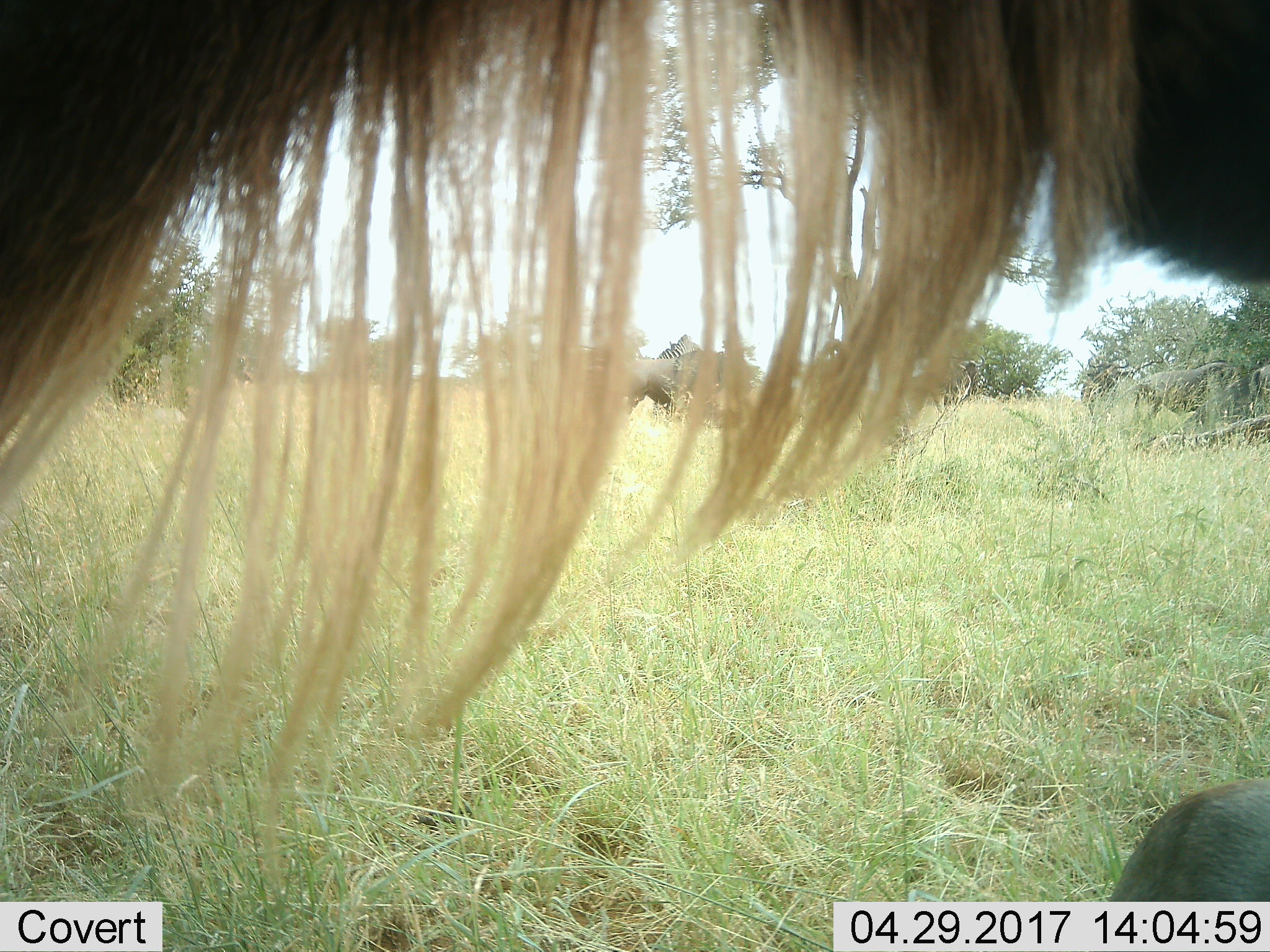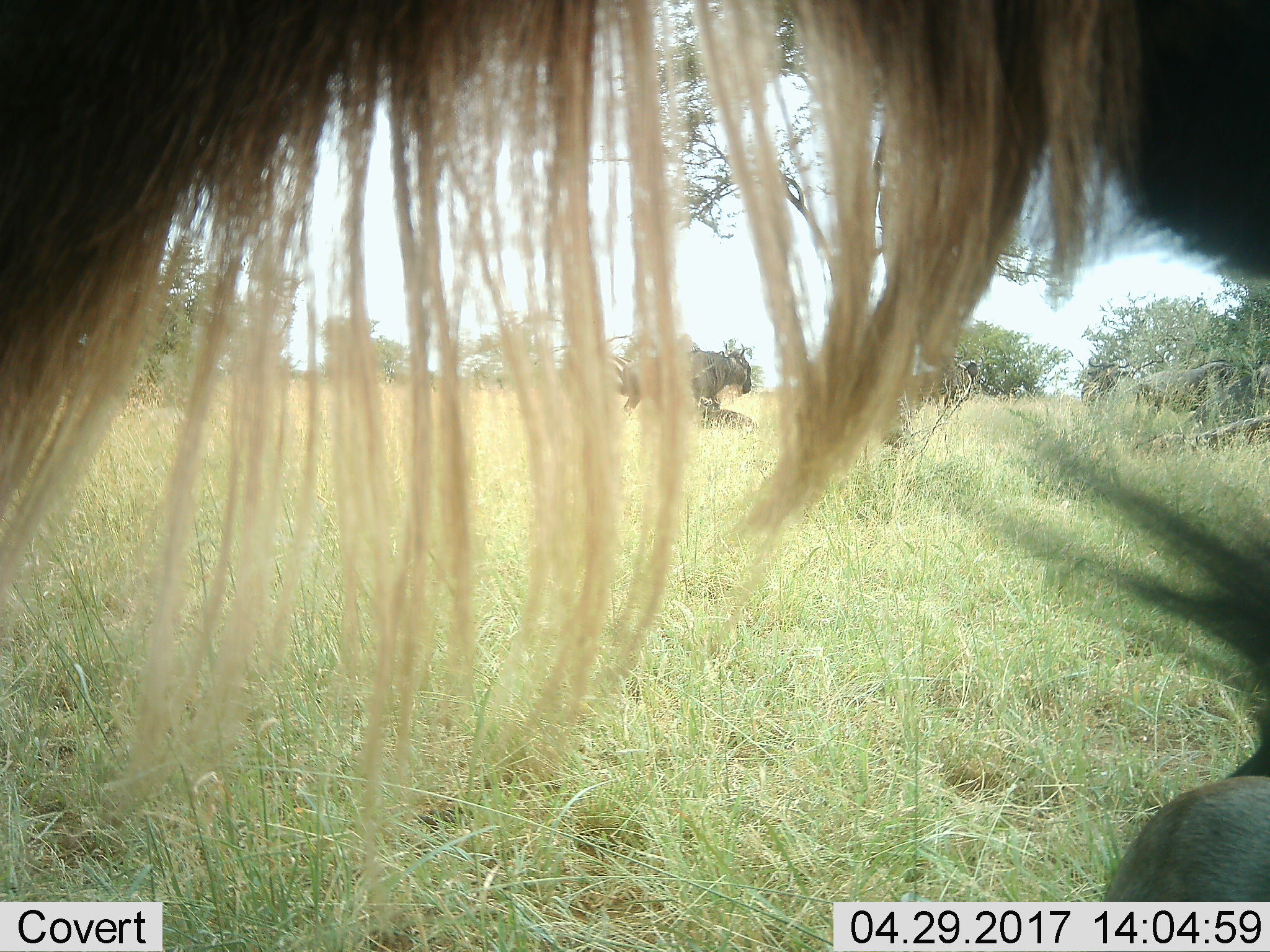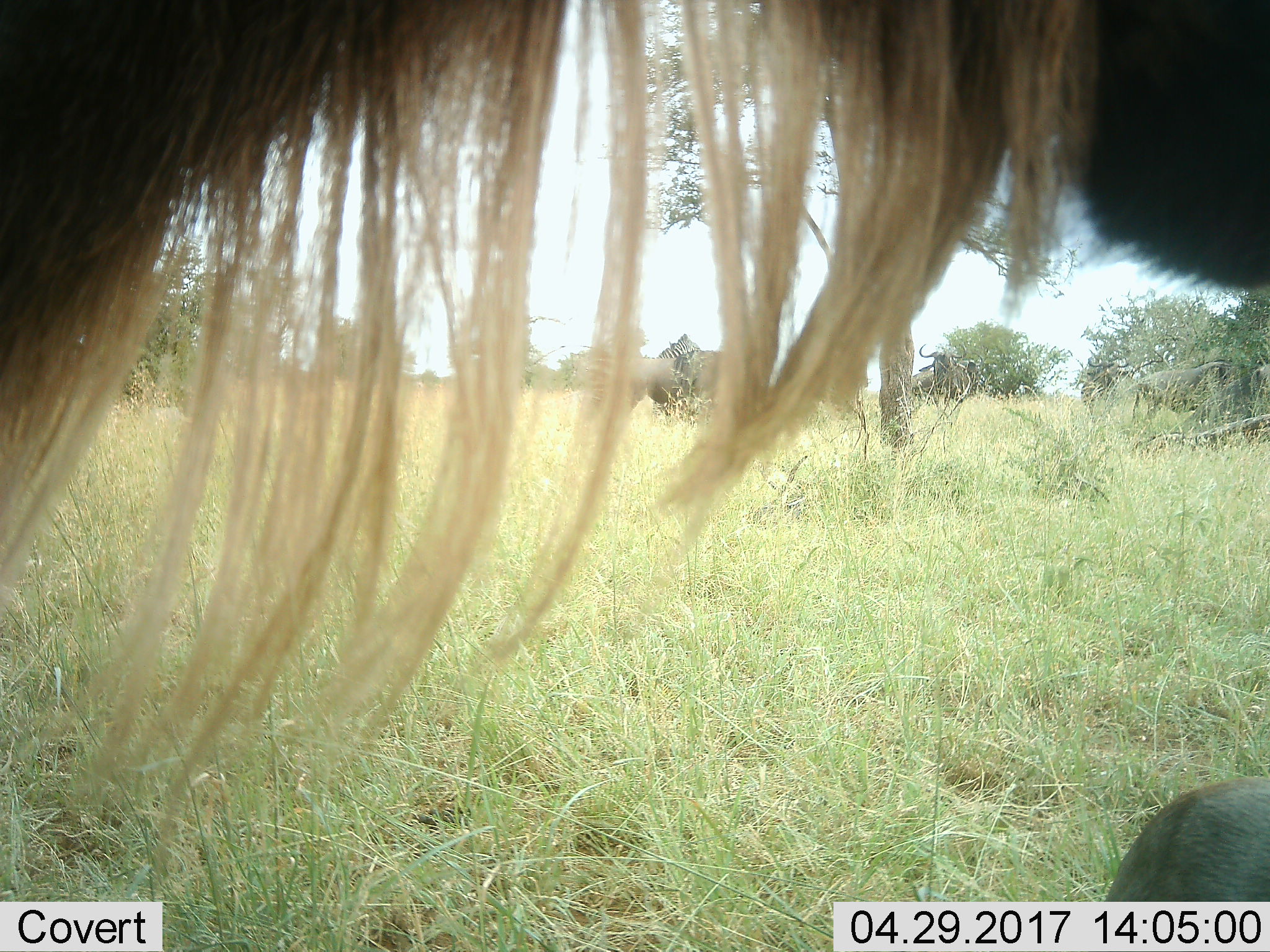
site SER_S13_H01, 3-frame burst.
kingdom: Animalia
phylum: Chordata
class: Mammalia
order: Artiodactyla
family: Bovidae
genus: Connochaetes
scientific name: Connochaetes taurinus taurinus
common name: blue wildebeest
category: wildebeestblue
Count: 5.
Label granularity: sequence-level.